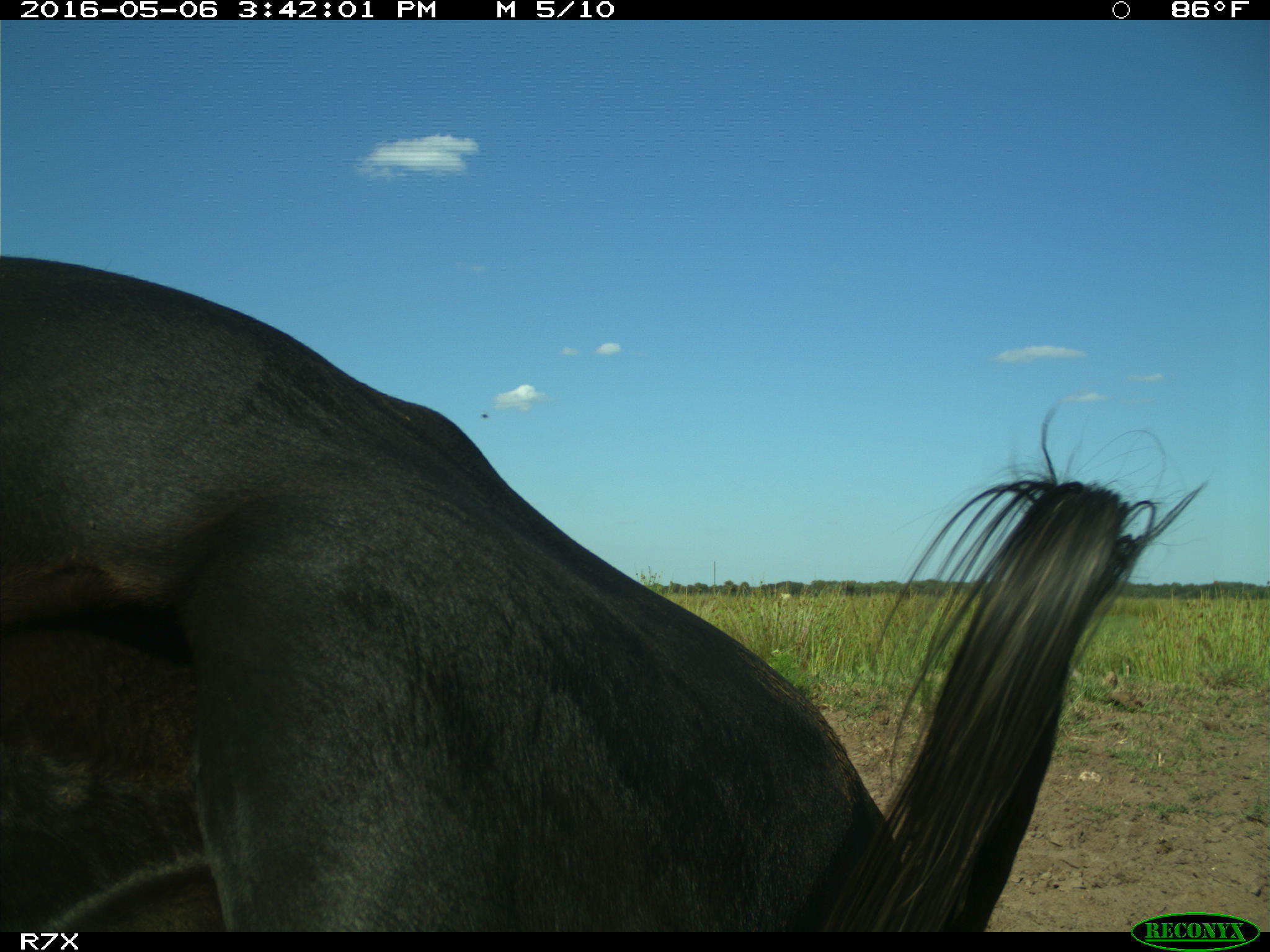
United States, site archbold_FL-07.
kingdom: Animalia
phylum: Chordata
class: Mammalia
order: Artiodactyla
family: Bovidae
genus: Bos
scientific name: Bos taurus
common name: domestic cow